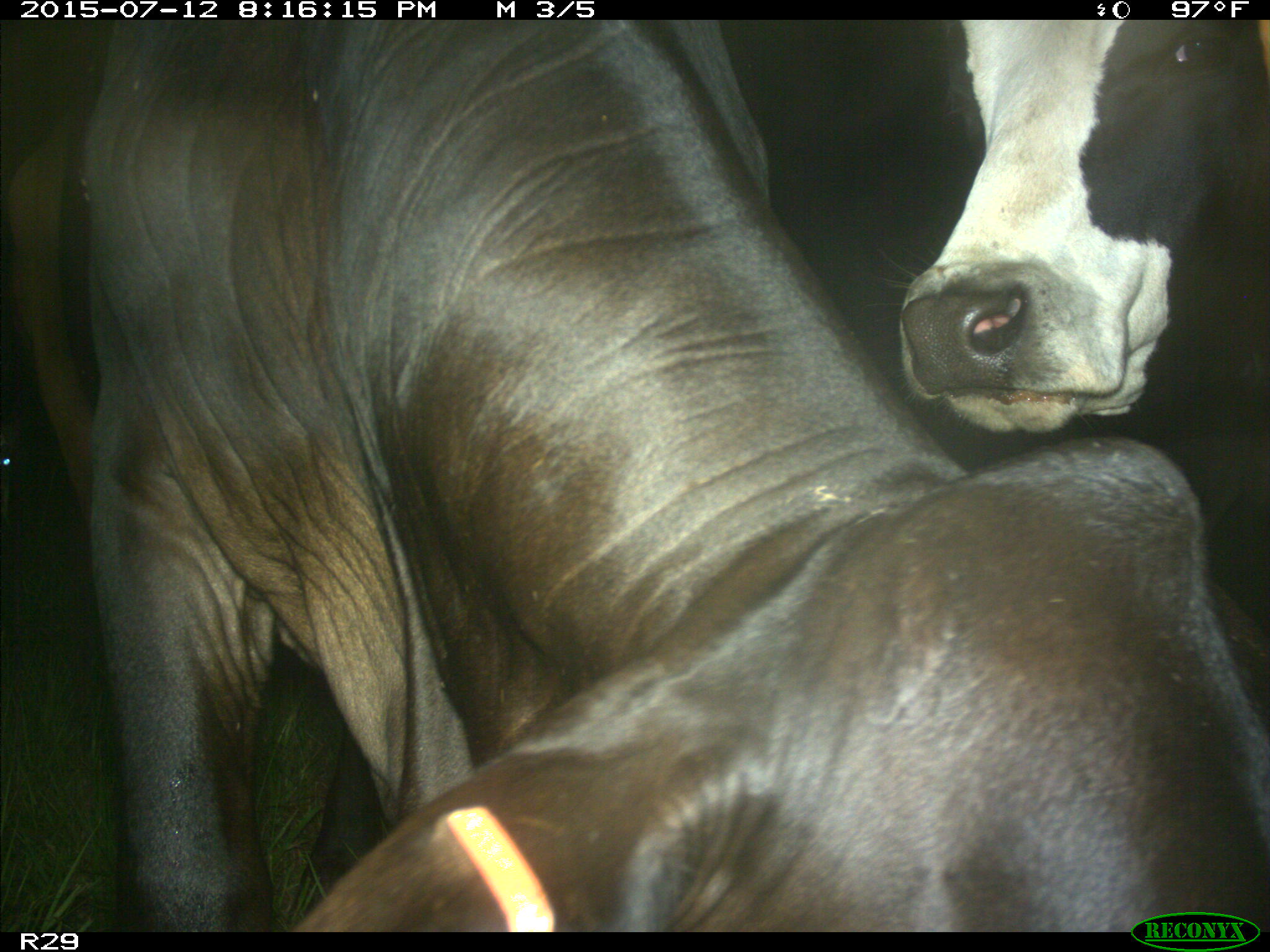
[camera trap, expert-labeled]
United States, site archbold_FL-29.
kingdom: Animalia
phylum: Chordata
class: Mammalia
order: Artiodactyla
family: Bovidae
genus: Bos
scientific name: Bos taurus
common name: domestic cow